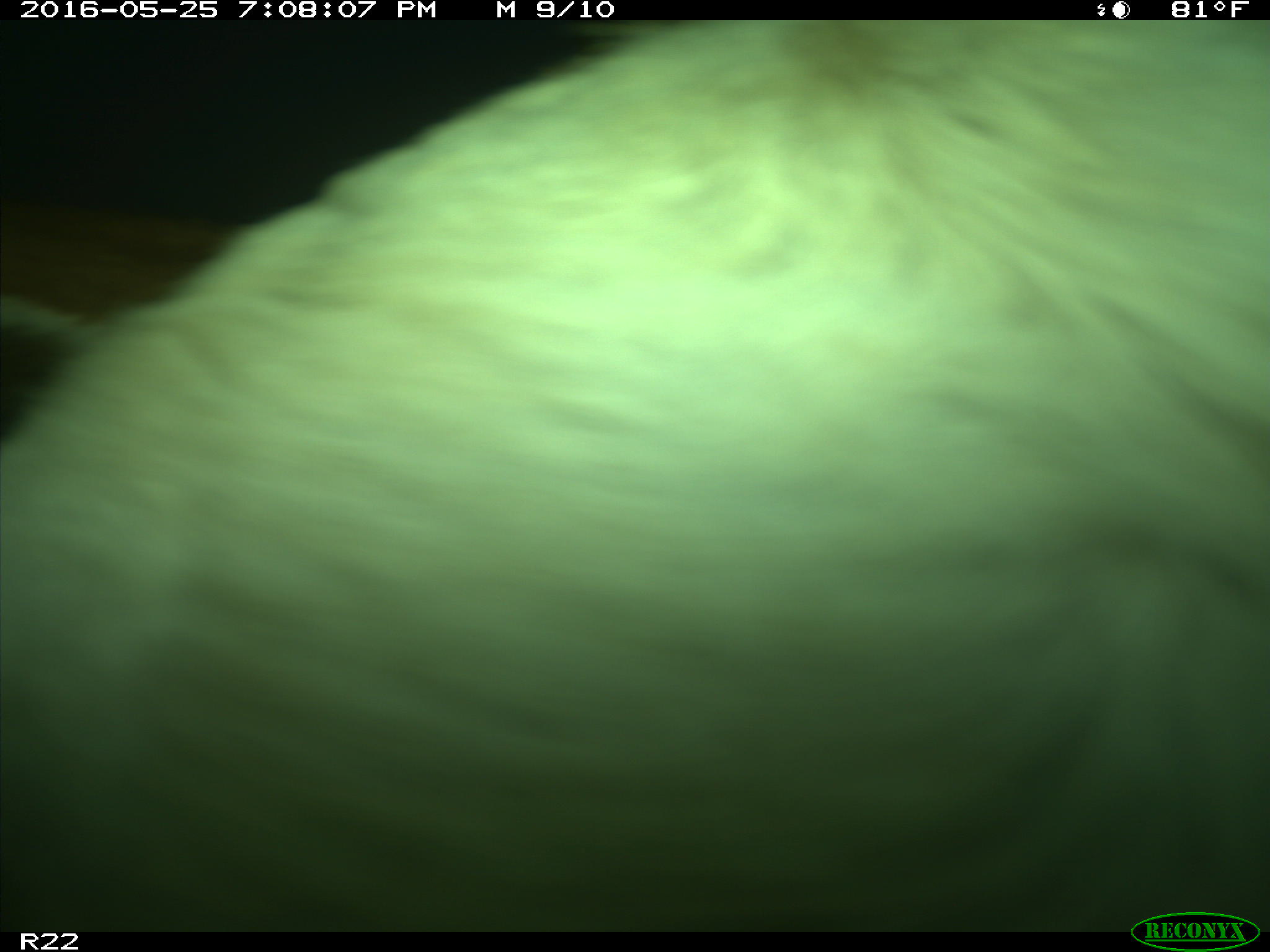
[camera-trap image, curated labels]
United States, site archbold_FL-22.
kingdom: Animalia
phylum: Chordata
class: Mammalia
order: Artiodactyla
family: Bovidae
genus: Bos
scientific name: Bos taurus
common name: domestic cow